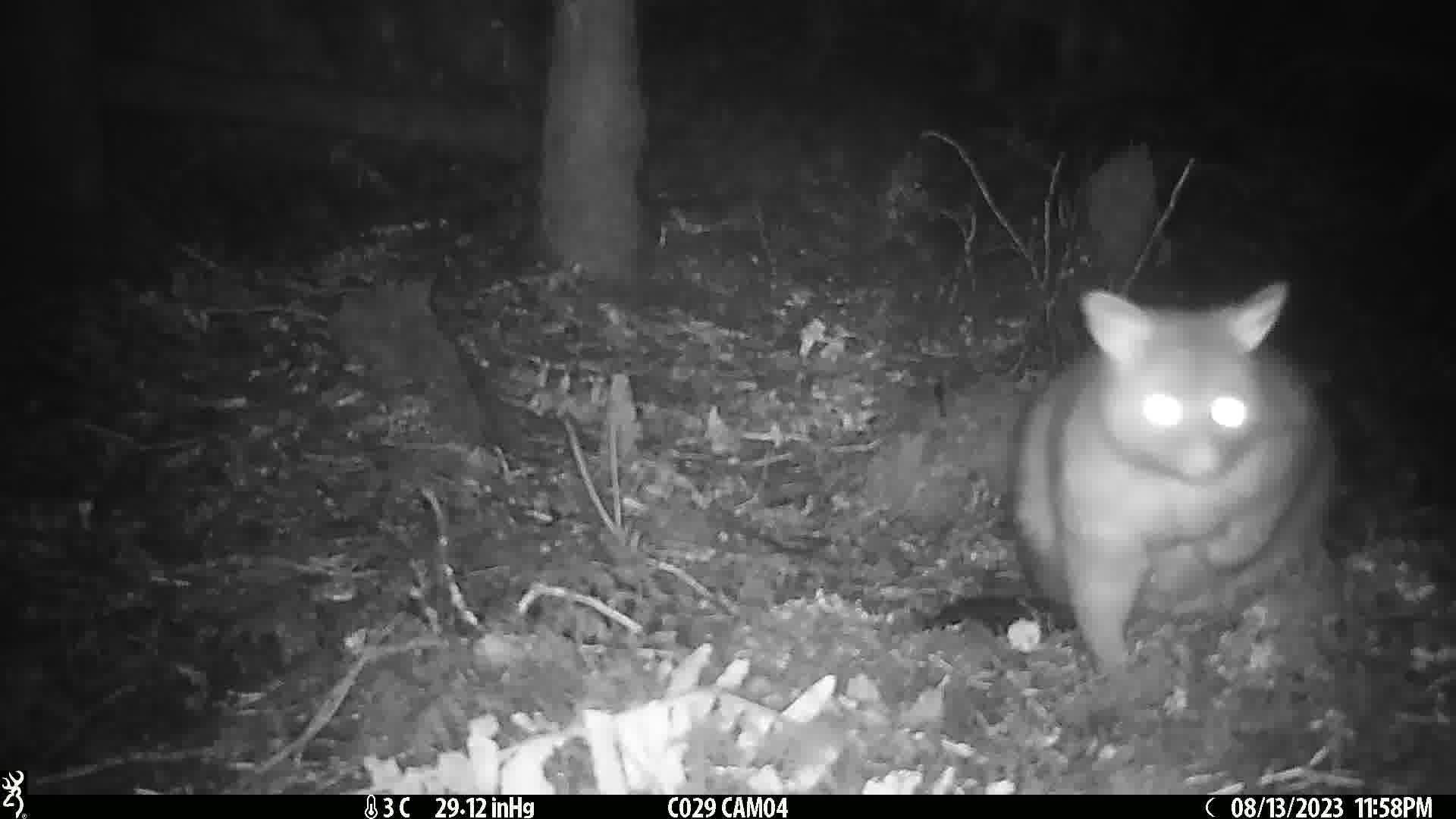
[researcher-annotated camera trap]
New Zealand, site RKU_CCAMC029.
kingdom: Animalia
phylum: Chordata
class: Mammalia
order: Diprotodontia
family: Phalangeridae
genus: Trichosurus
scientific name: Trichosurus vulpecula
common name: common brushtail possum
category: possum